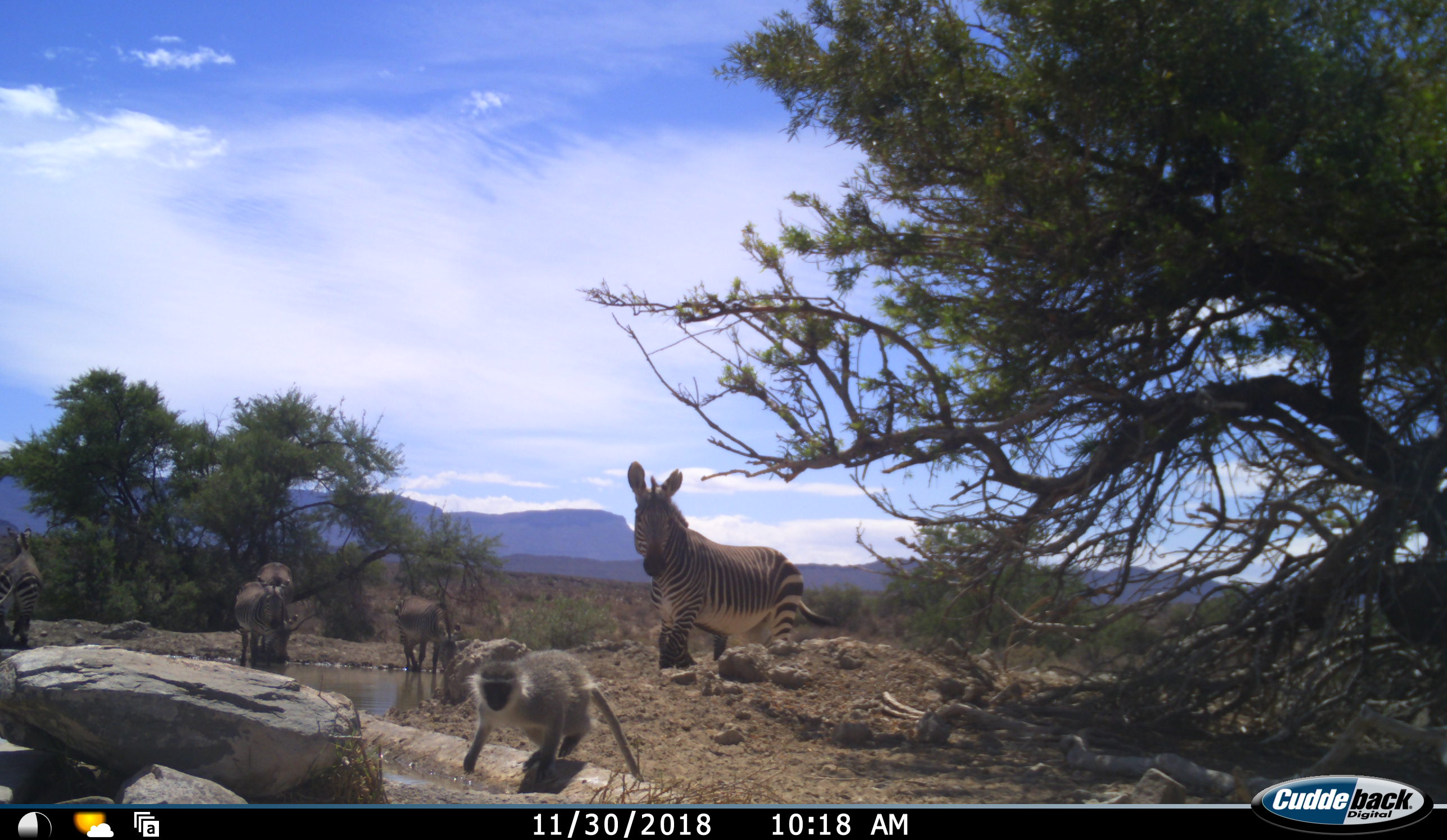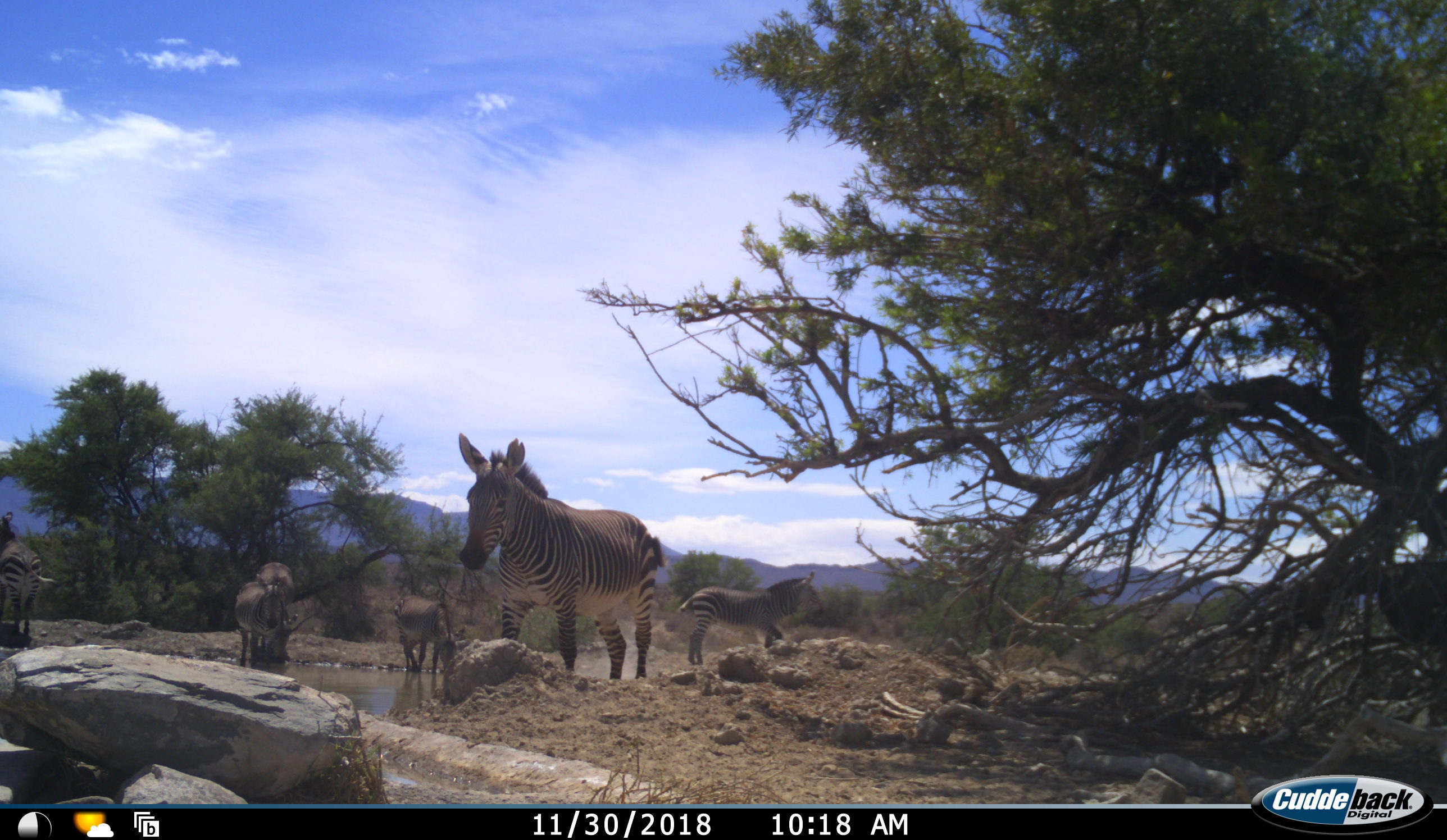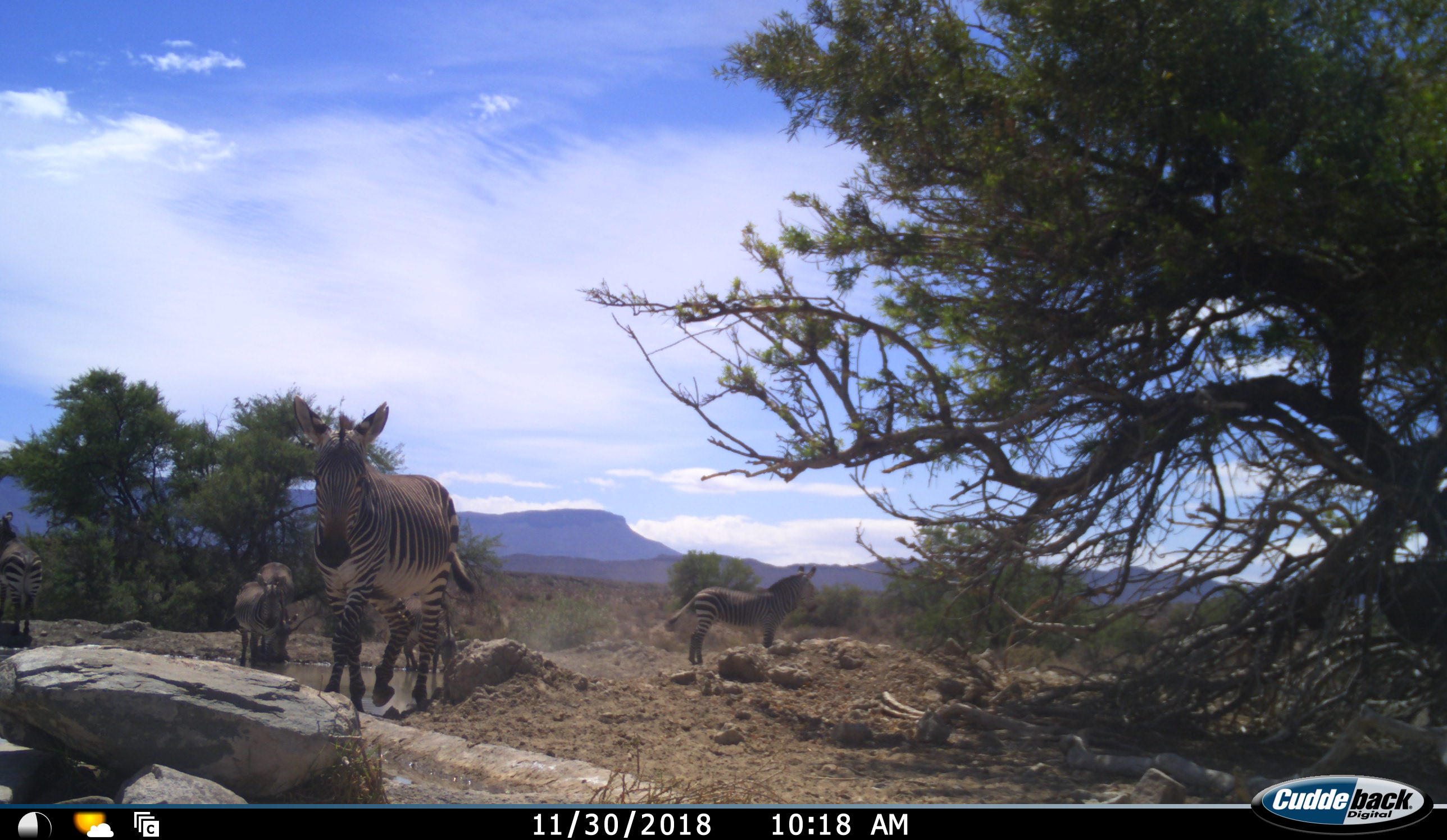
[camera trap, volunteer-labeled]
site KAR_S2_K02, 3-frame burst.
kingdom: Animalia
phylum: Chordata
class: Mammalia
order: Primates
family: Cercopithecidae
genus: Chlorocebus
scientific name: Chlorocebus pygerythrus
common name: vervet monkey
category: monkeyvervet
Monkeyvervet (vervet monkey) (Chlorocebus pygerythrus), count 1. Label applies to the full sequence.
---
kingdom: Animalia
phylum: Chordata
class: Mammalia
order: Perissodactyla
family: Equidae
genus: Equus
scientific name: Equus zebra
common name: mountain zebra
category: zebramountain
Zebramountain (mountain zebra) (Equus zebra), count 6. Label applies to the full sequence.